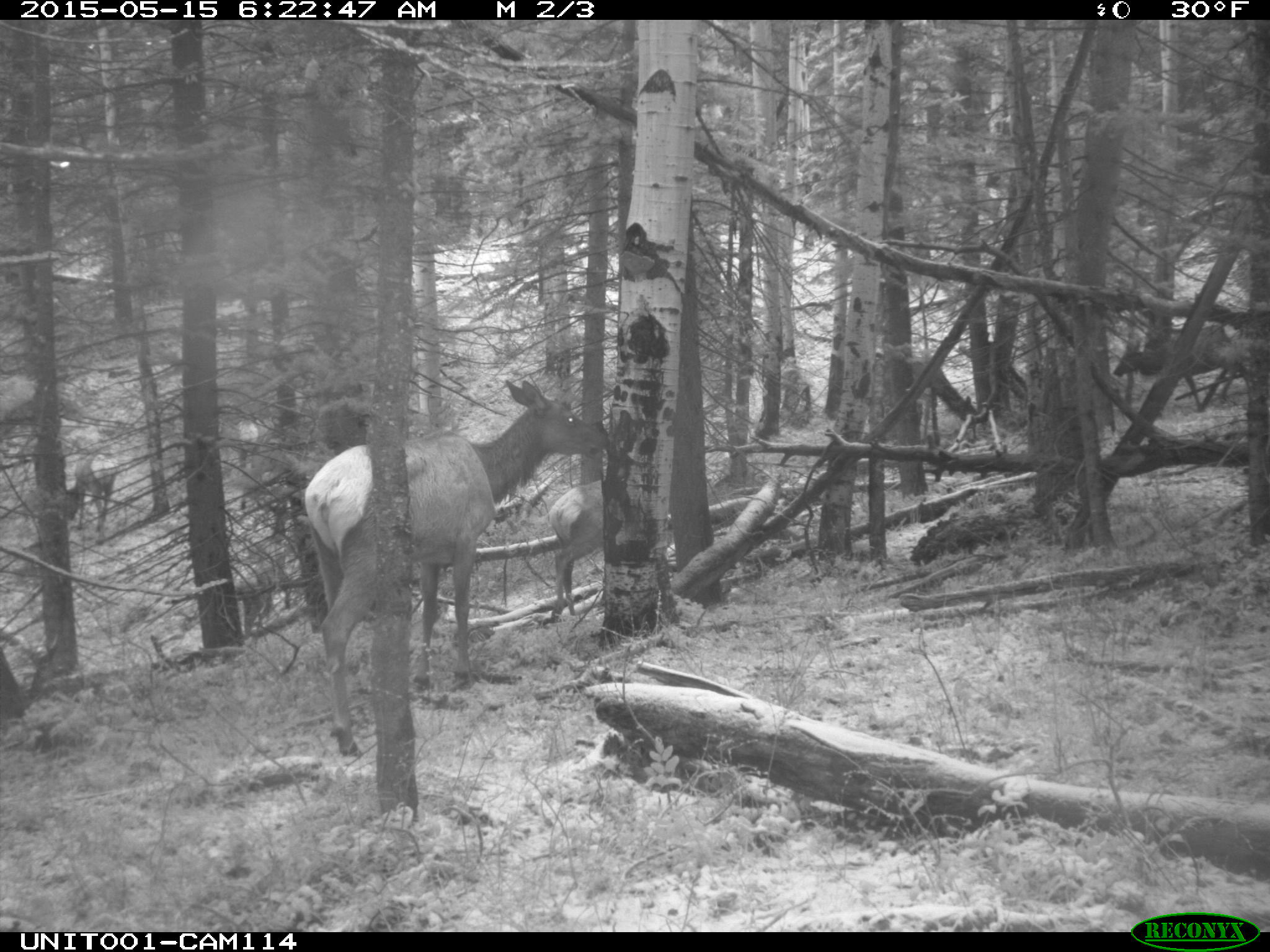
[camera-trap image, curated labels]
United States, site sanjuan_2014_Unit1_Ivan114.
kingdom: Animalia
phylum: Chordata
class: Mammalia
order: Artiodactyla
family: Cervidae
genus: Cervus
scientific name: Cervus elaphus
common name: red deer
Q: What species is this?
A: Cervus elaphus (red deer).